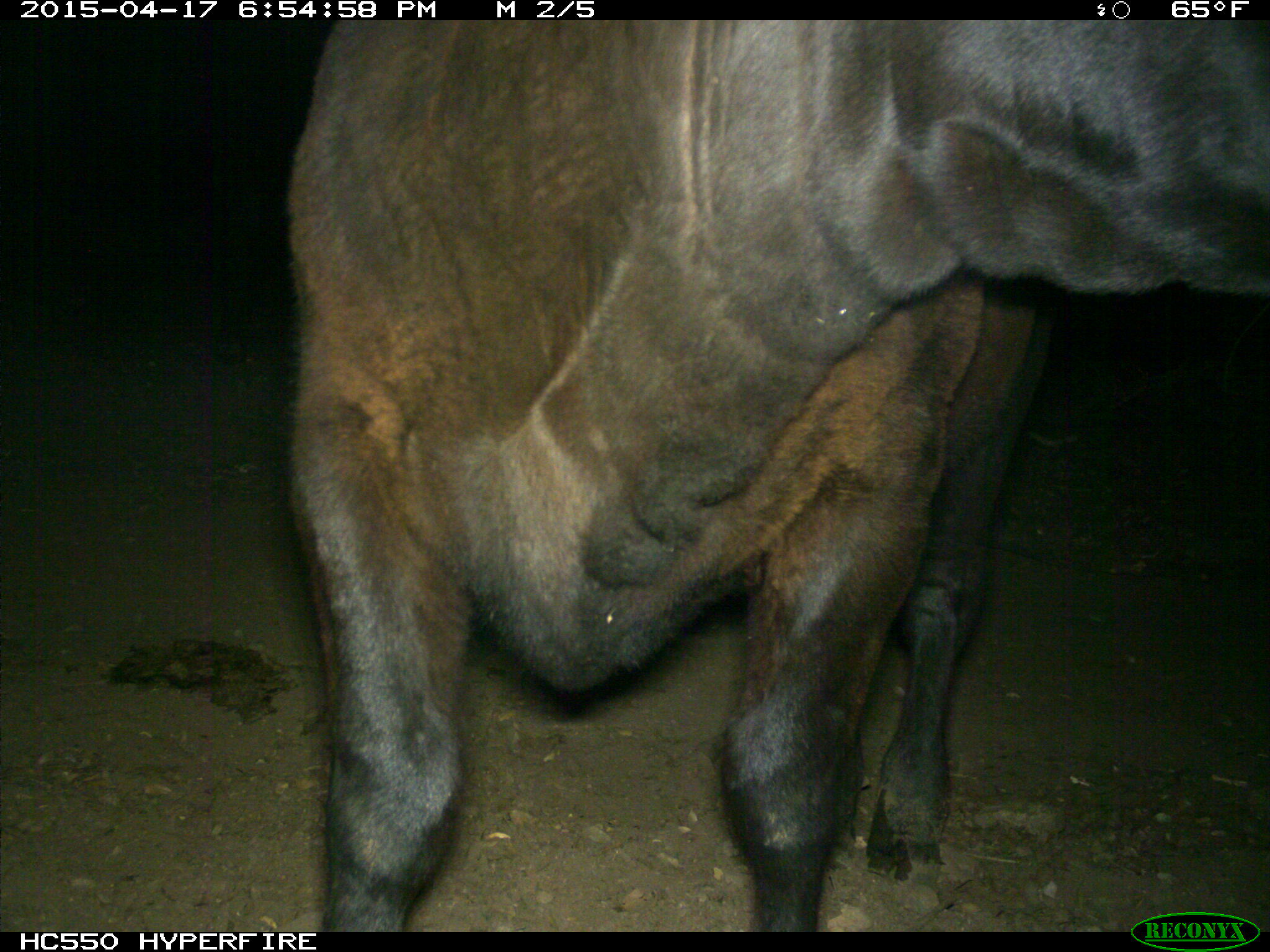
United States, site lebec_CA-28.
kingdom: Animalia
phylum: Chordata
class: Mammalia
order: Artiodactyla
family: Bovidae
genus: Bos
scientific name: Bos taurus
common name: domestic cow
Bos taurus (domestic cow).